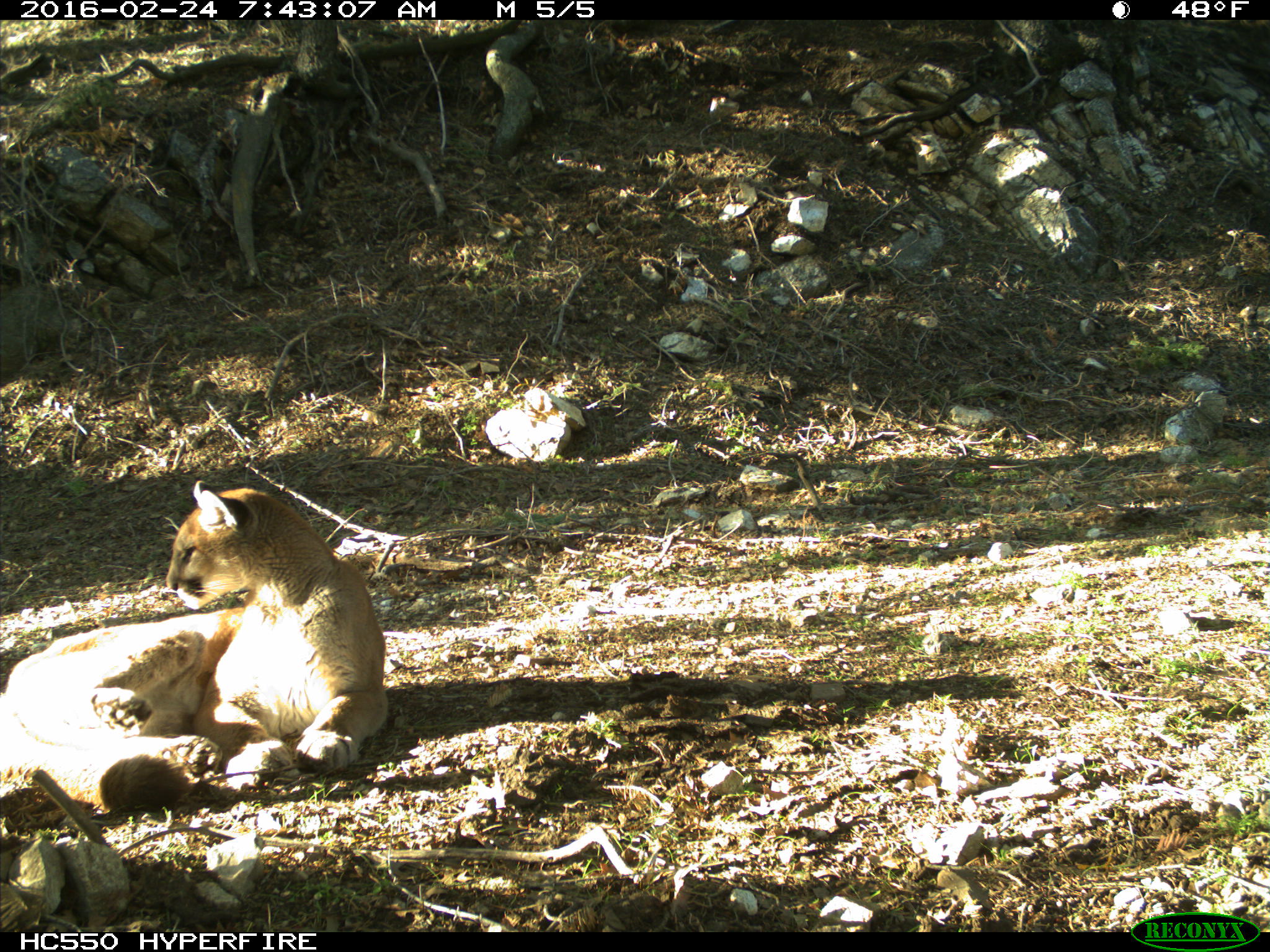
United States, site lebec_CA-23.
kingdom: Animalia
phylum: Chordata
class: Mammalia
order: Carnivora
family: Felidae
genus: Puma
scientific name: Puma concolor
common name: mountain lion